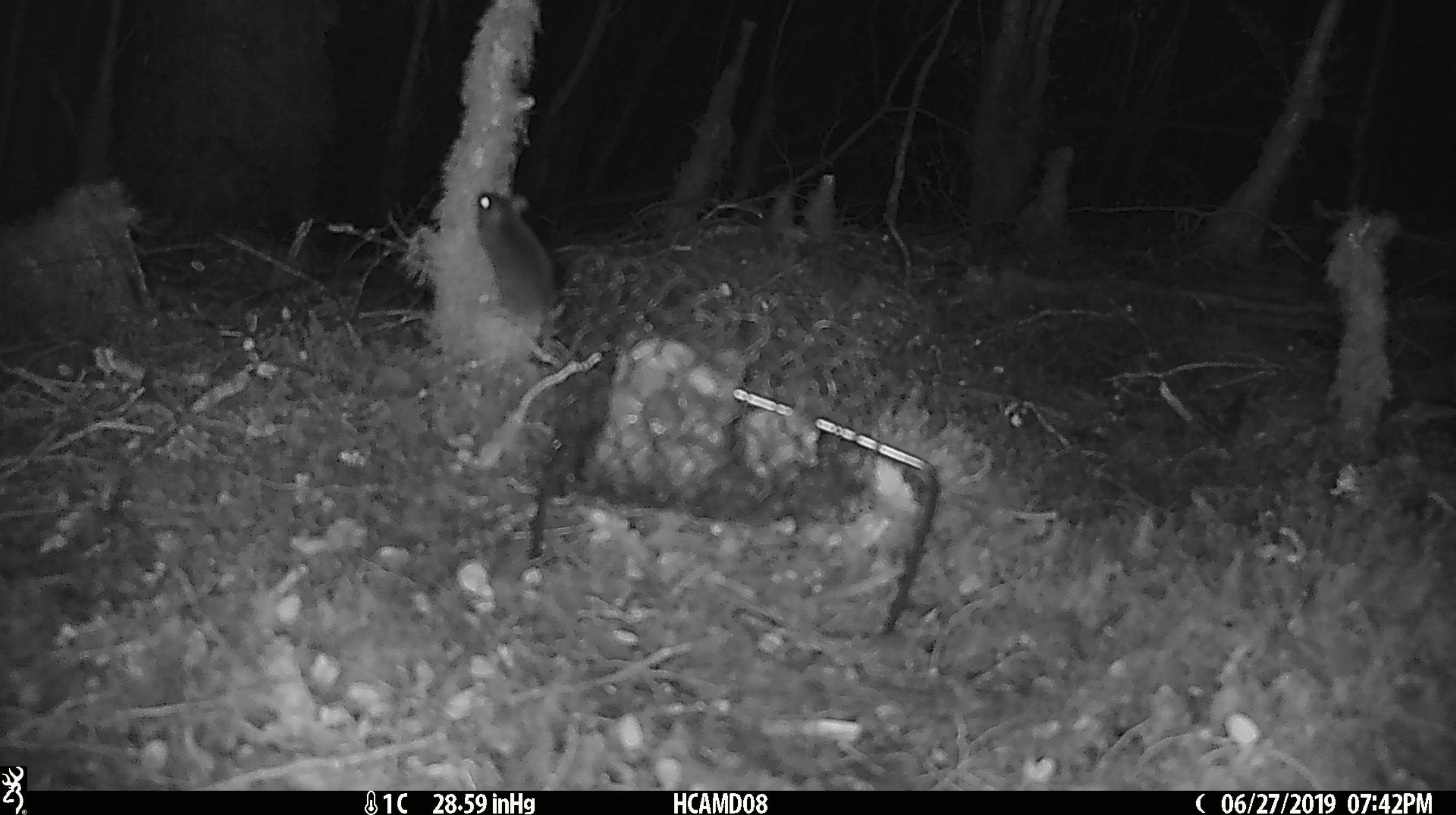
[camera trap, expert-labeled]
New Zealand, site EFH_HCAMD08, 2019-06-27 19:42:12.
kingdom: Animalia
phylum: Chordata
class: Mammalia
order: Rodentia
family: Muridae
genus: Mus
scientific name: Mus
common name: mouse